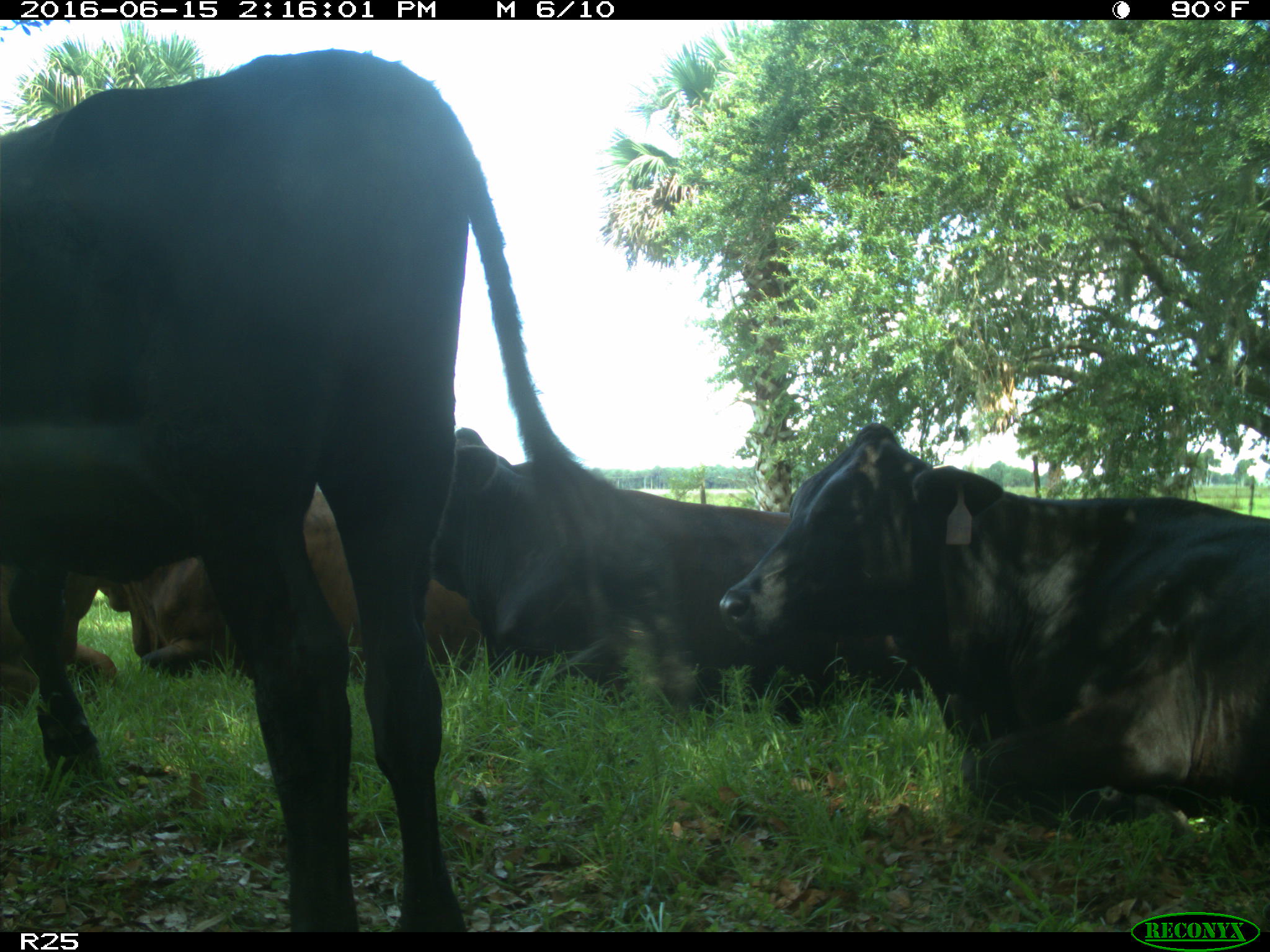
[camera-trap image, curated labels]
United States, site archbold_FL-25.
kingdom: Animalia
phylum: Chordata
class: Mammalia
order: Artiodactyla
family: Bovidae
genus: Bos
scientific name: Bos taurus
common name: domestic cow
Bos taurus (domestic cow).